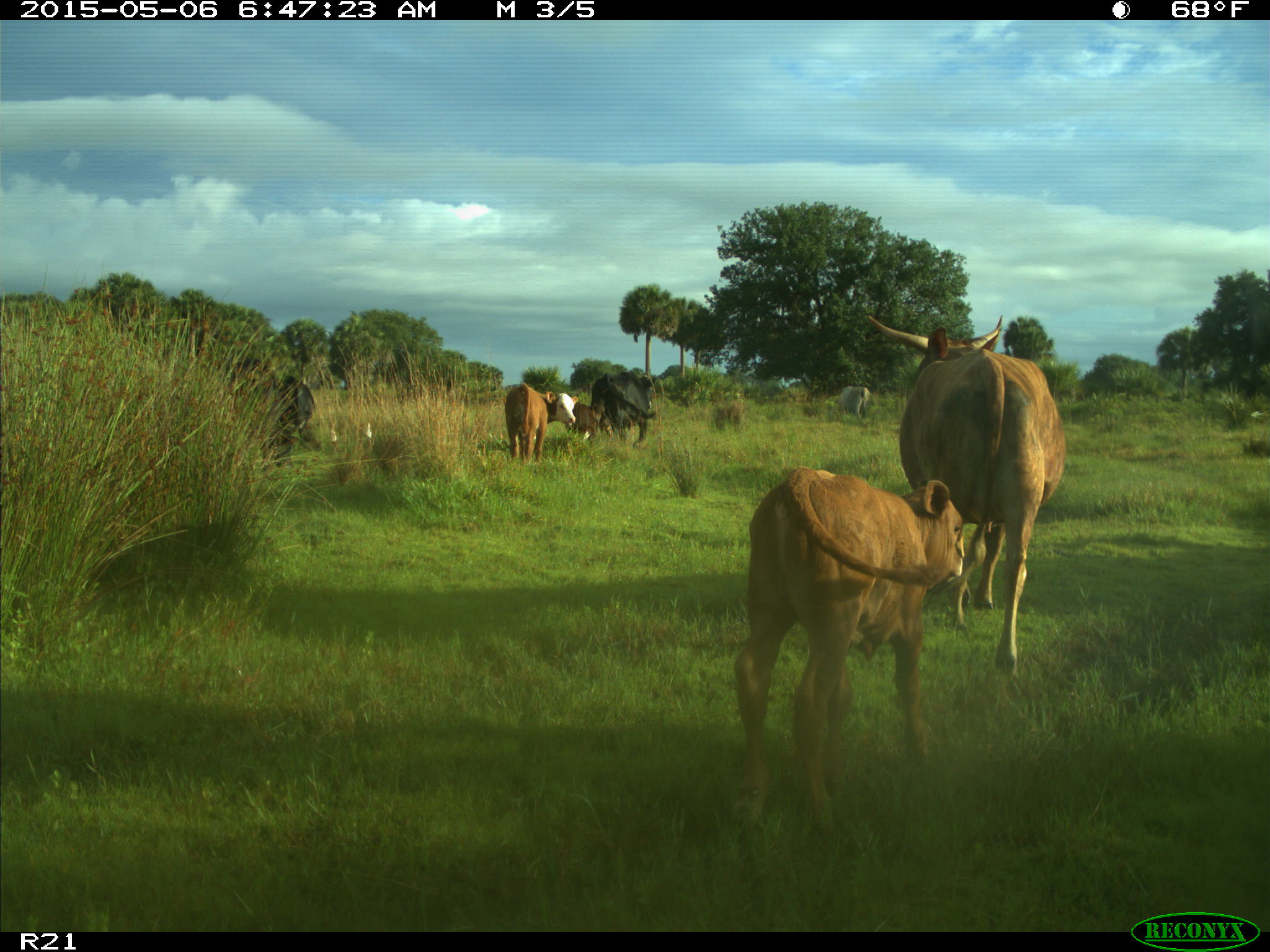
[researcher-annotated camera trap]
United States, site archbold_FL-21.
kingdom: Animalia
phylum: Chordata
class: Mammalia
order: Artiodactyla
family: Bovidae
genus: Bos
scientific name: Bos taurus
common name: domestic cow